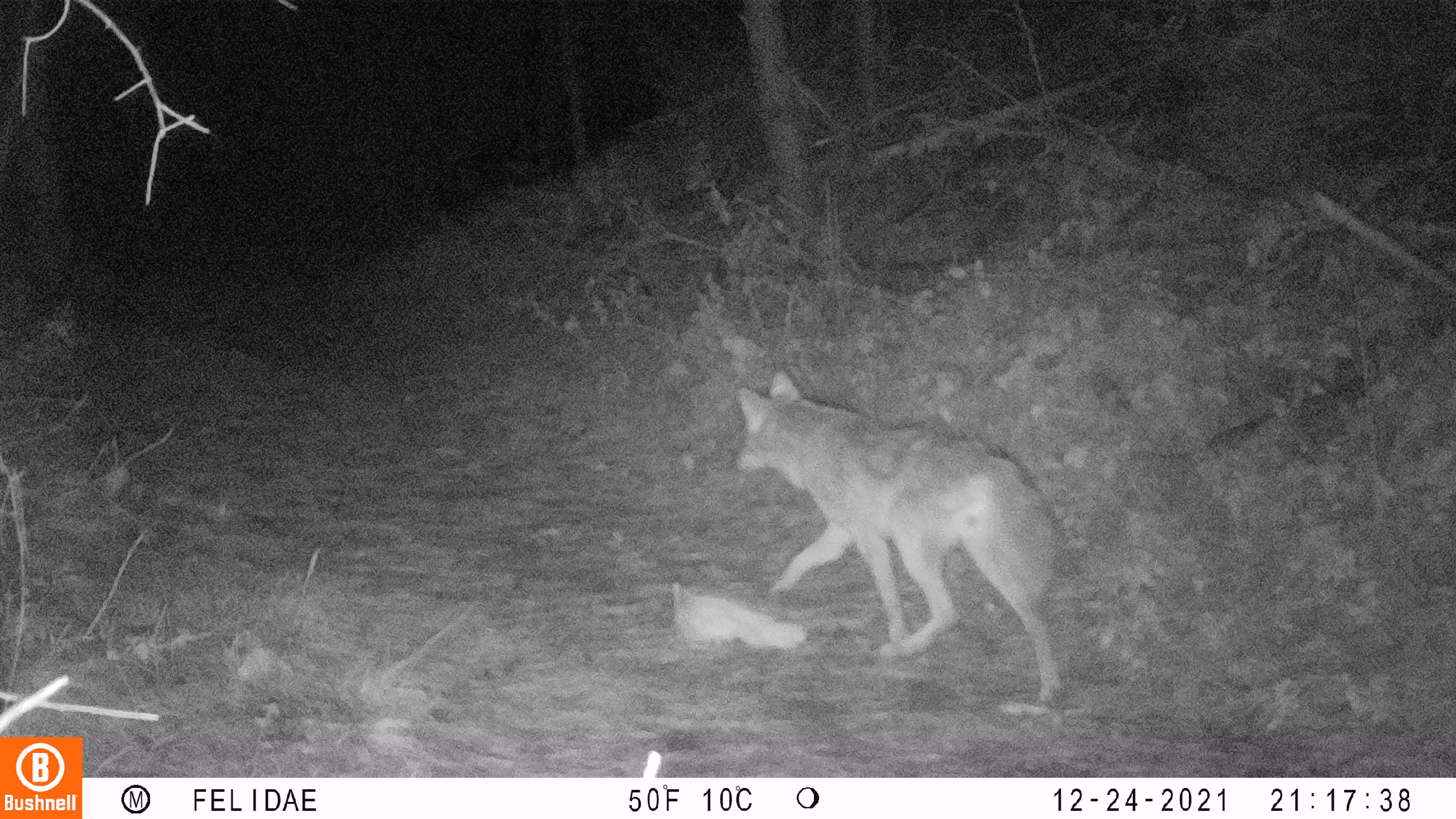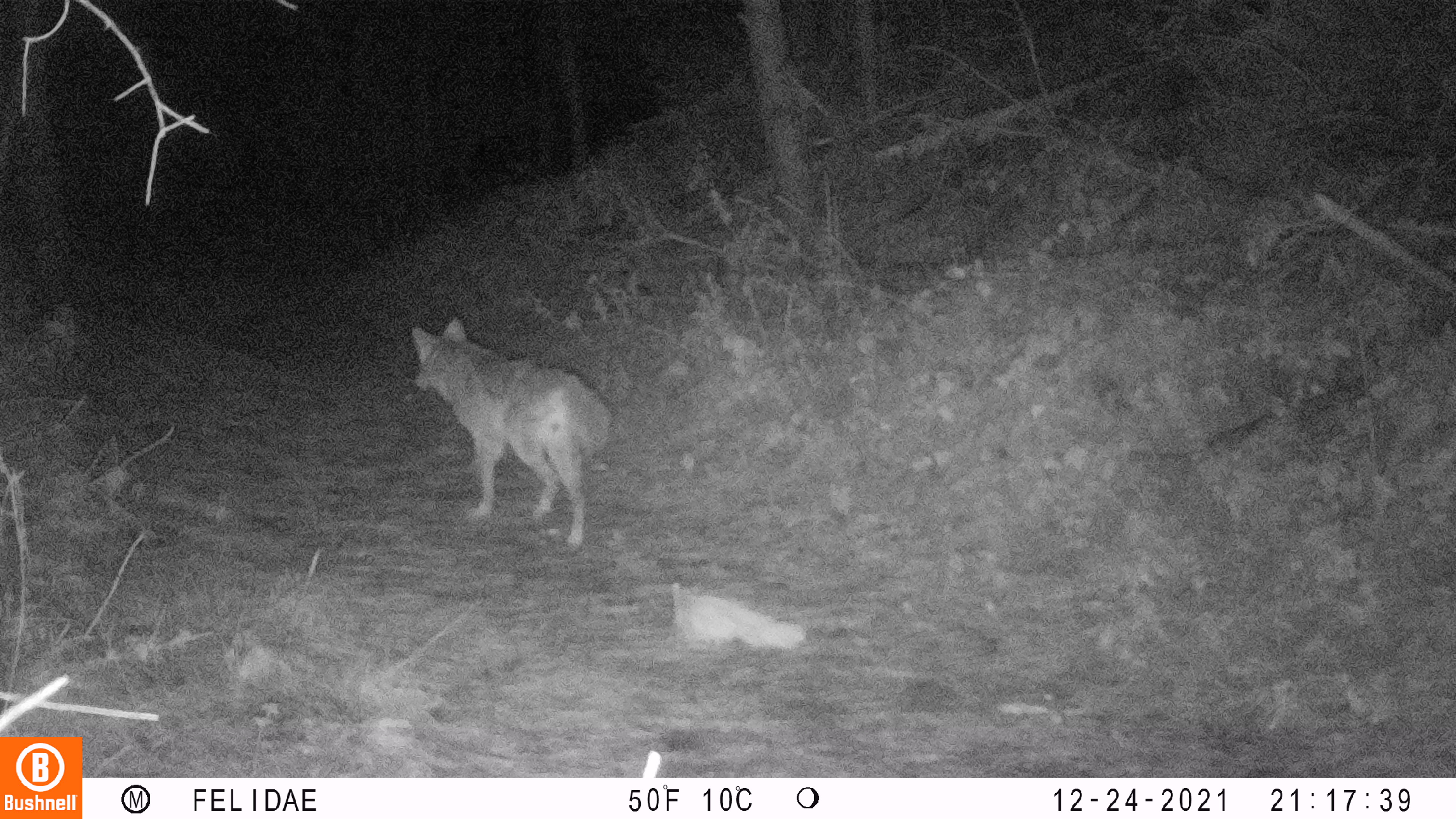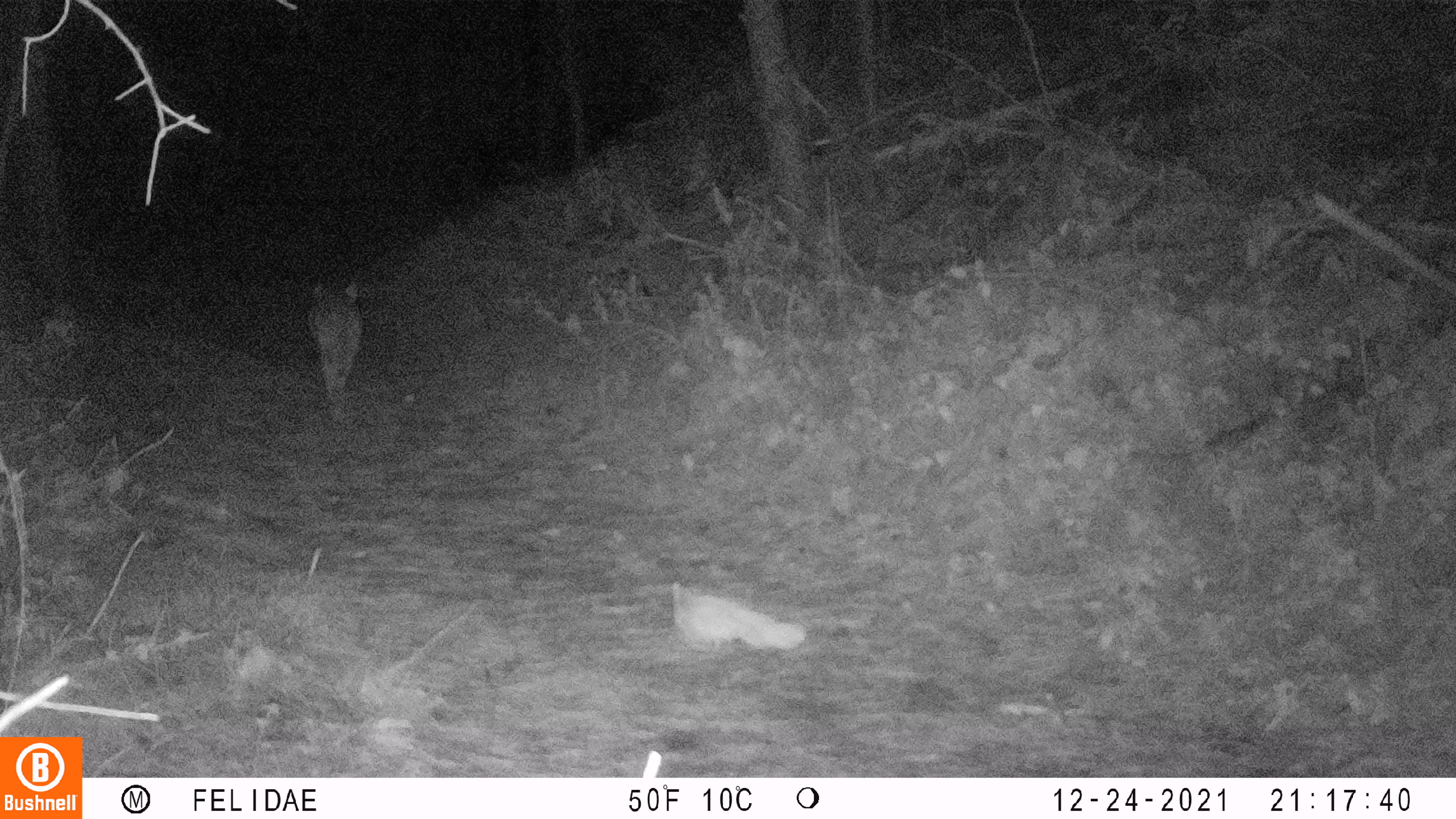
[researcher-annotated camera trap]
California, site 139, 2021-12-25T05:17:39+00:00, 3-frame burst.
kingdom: Animalia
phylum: Chordata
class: Mammalia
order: Carnivora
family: Canidae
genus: Canis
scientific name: Canis latrans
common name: coyote